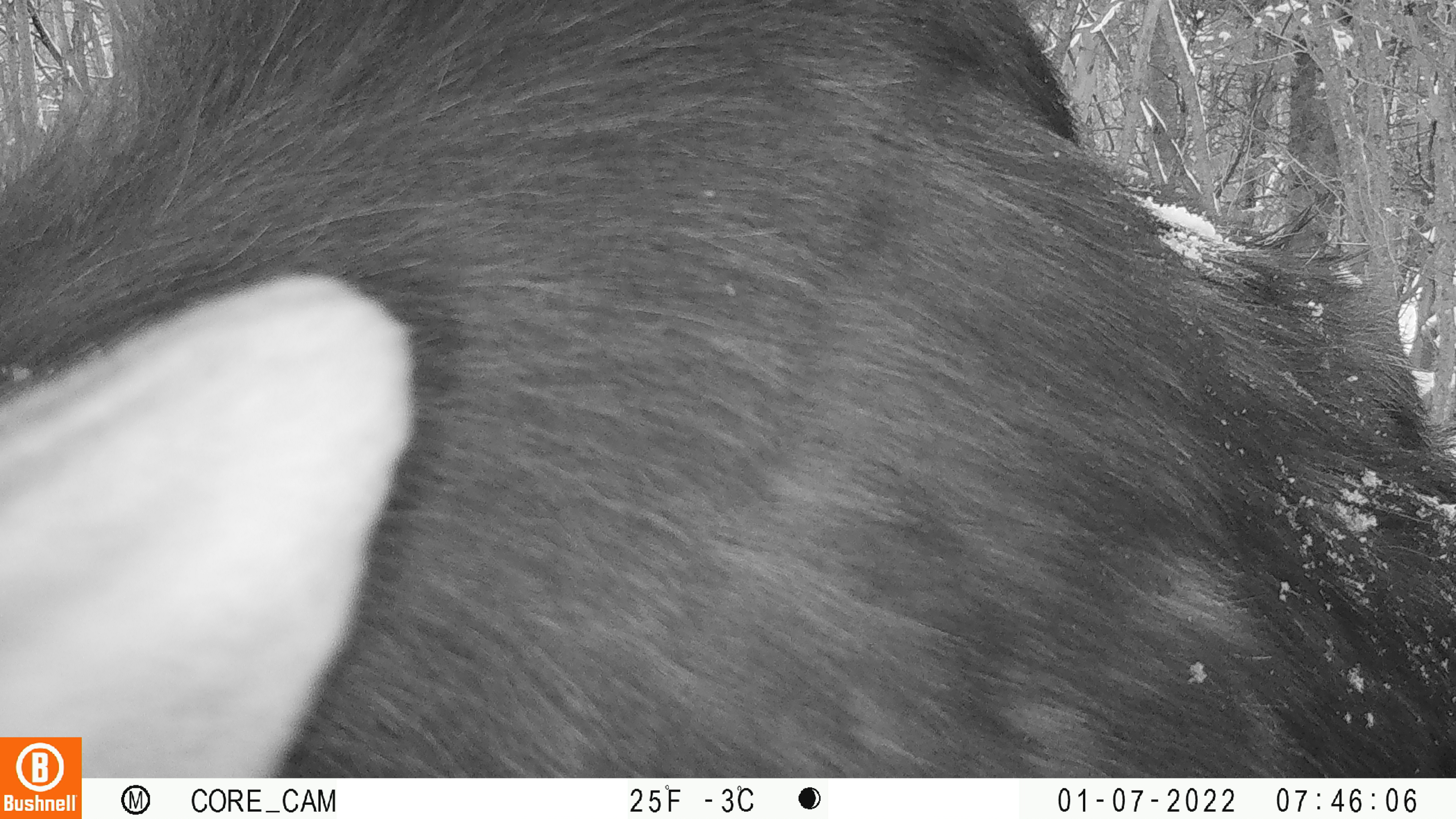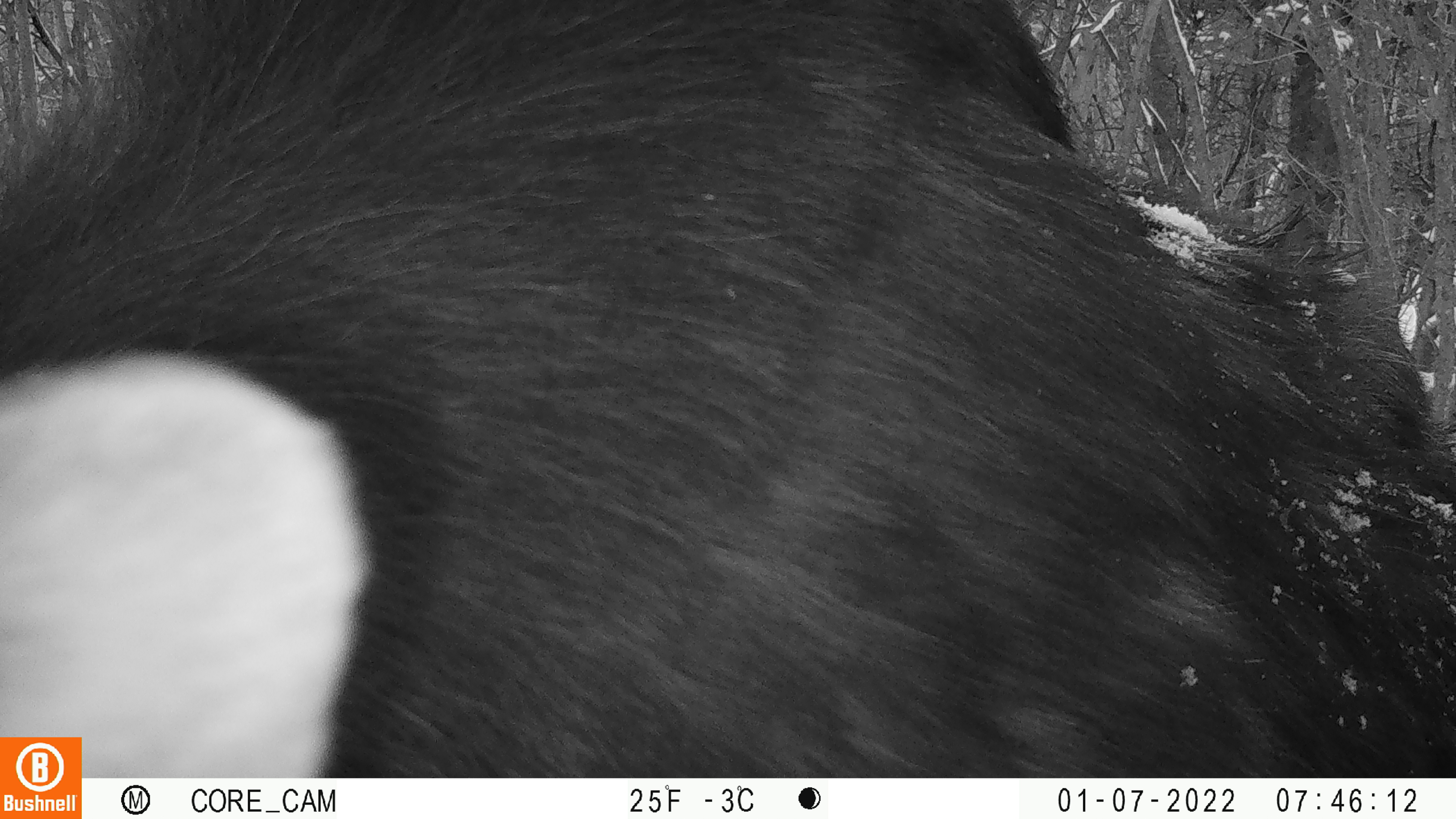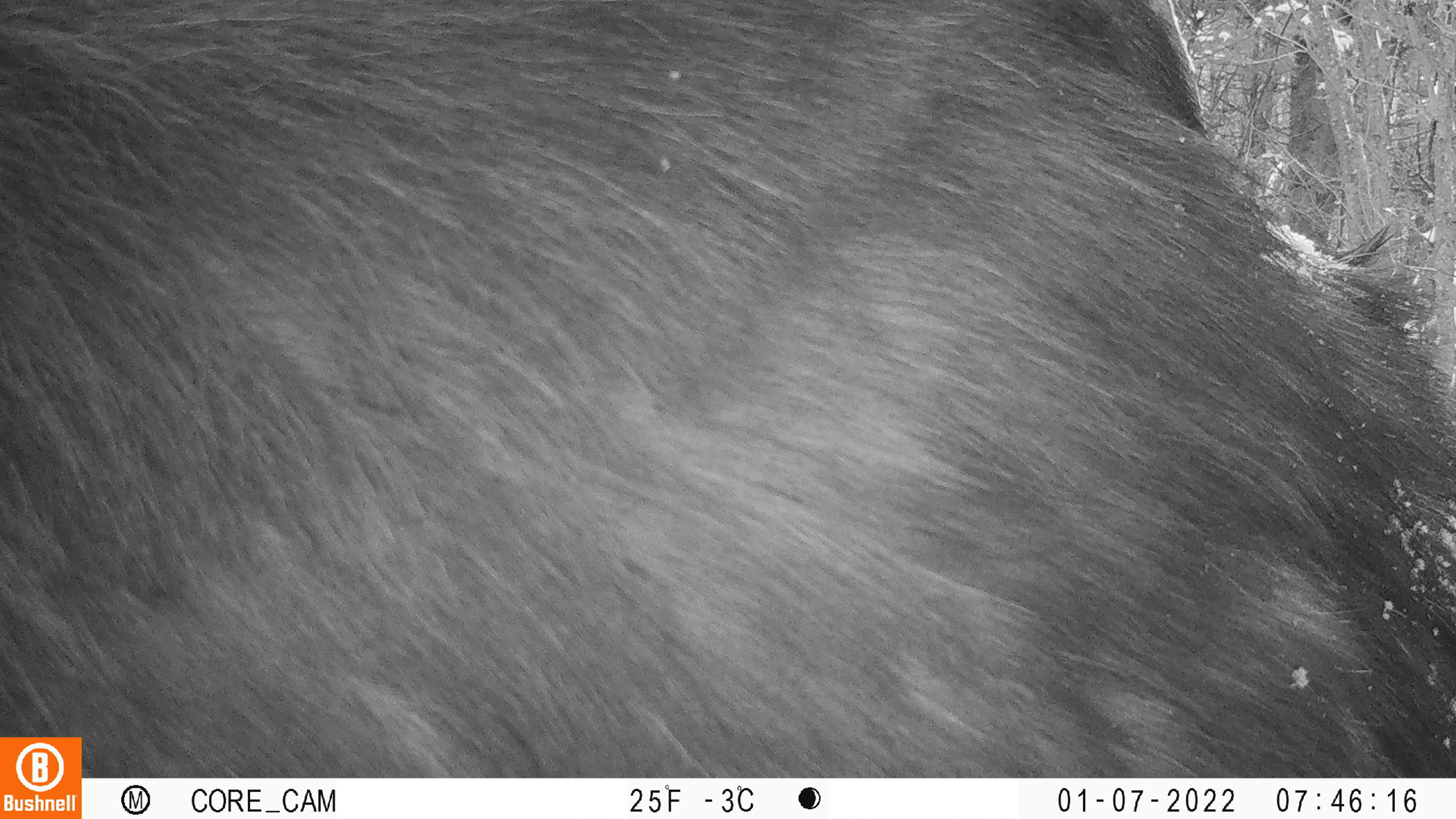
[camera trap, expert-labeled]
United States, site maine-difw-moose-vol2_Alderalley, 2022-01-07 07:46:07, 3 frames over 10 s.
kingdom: Animalia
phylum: Chordata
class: Mammalia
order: Artiodactyla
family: Cervidae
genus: Alces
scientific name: Alces alces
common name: moose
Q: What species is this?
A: Moose (Alces alces).